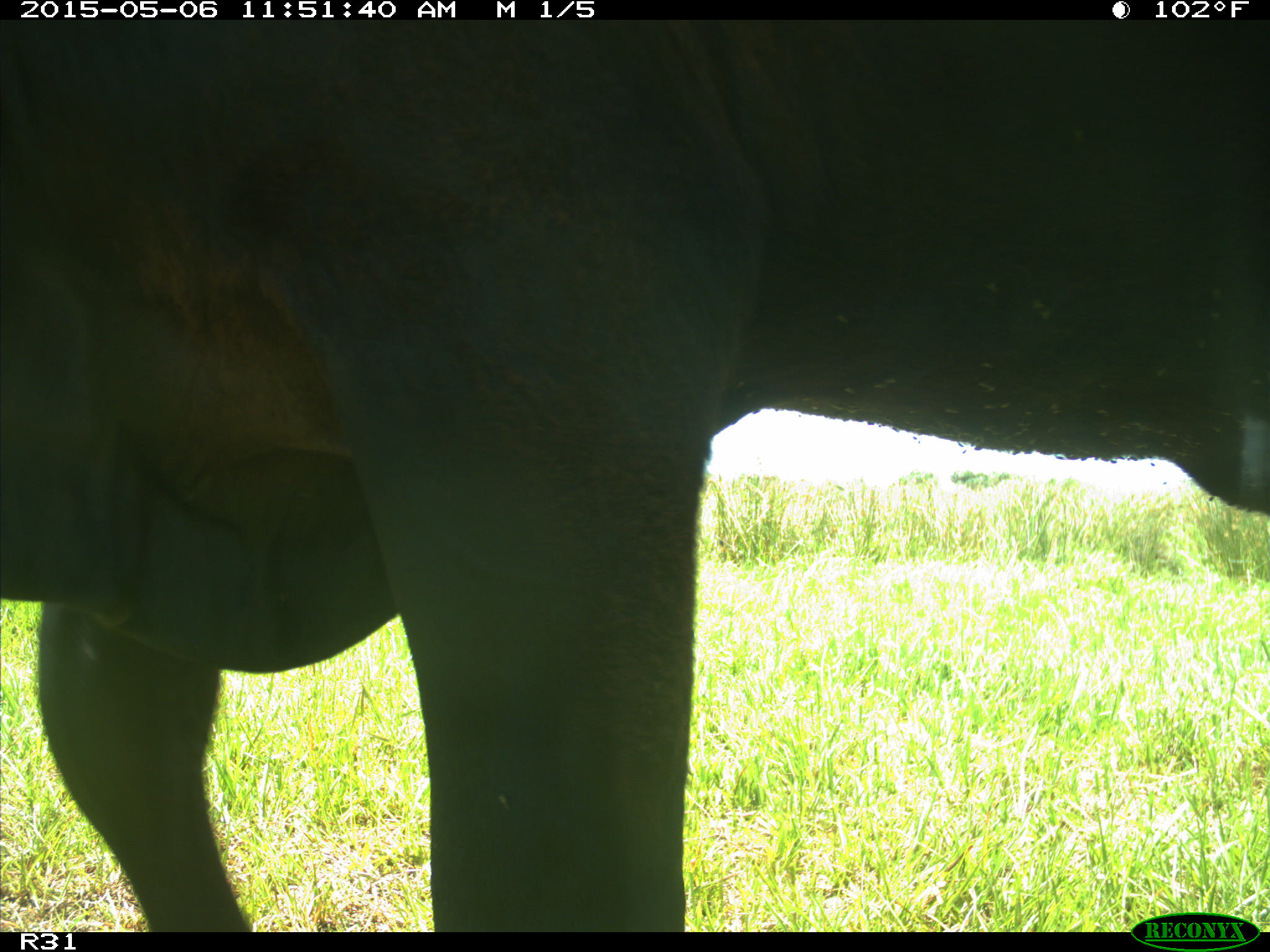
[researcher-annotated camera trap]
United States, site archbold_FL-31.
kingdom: Animalia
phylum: Chordata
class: Mammalia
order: Artiodactyla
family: Bovidae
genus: Bos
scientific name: Bos taurus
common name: domestic cow